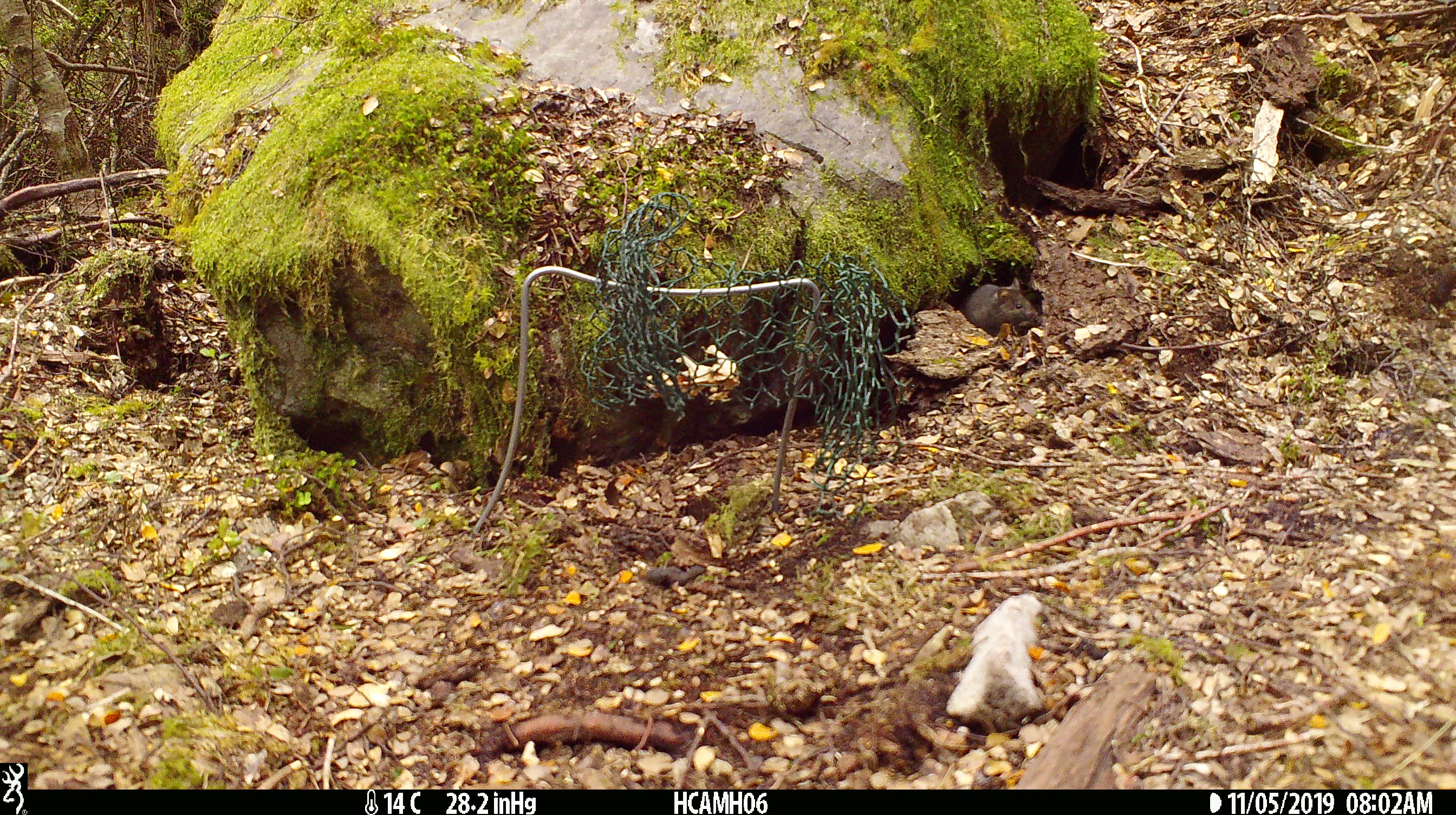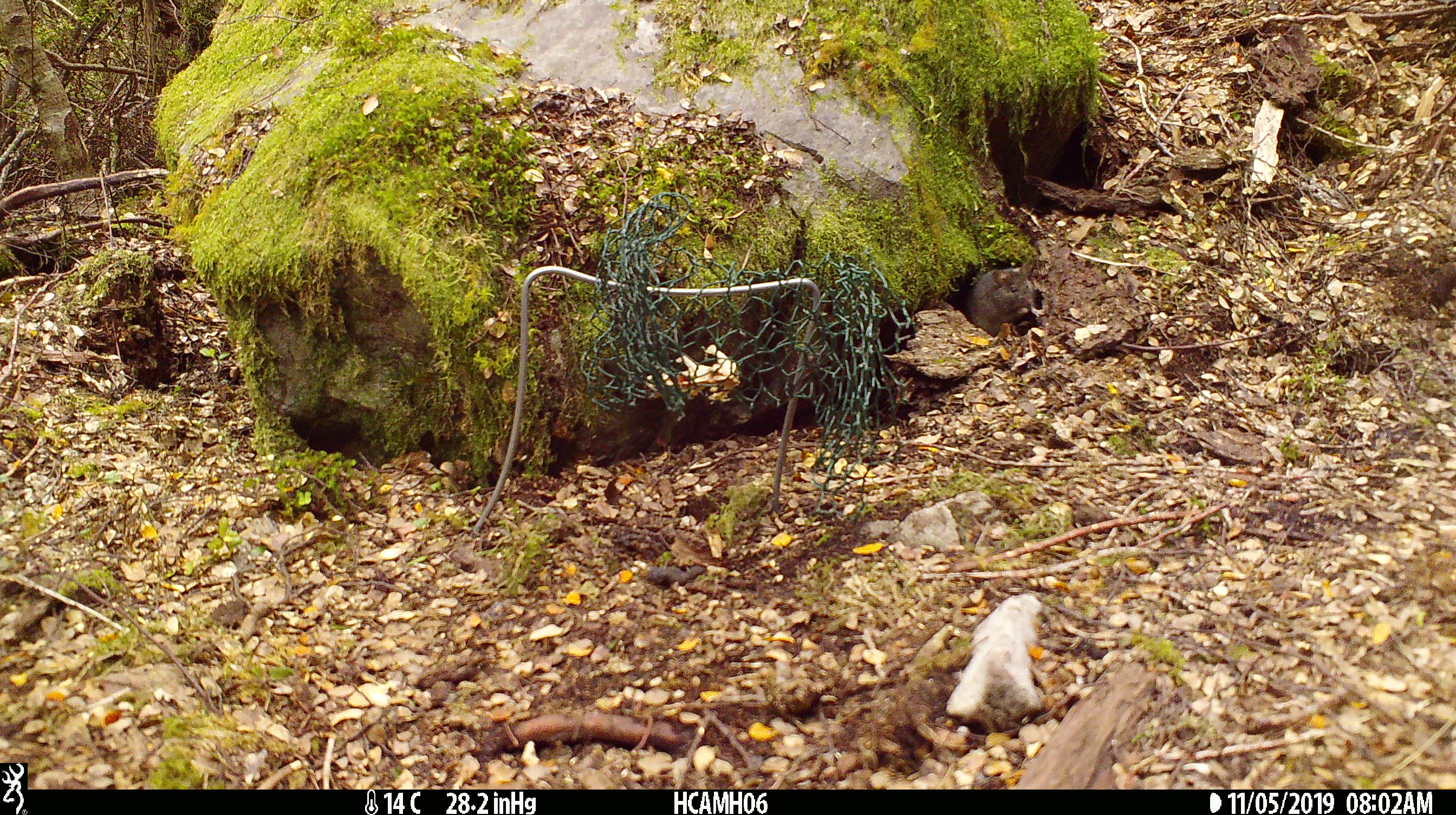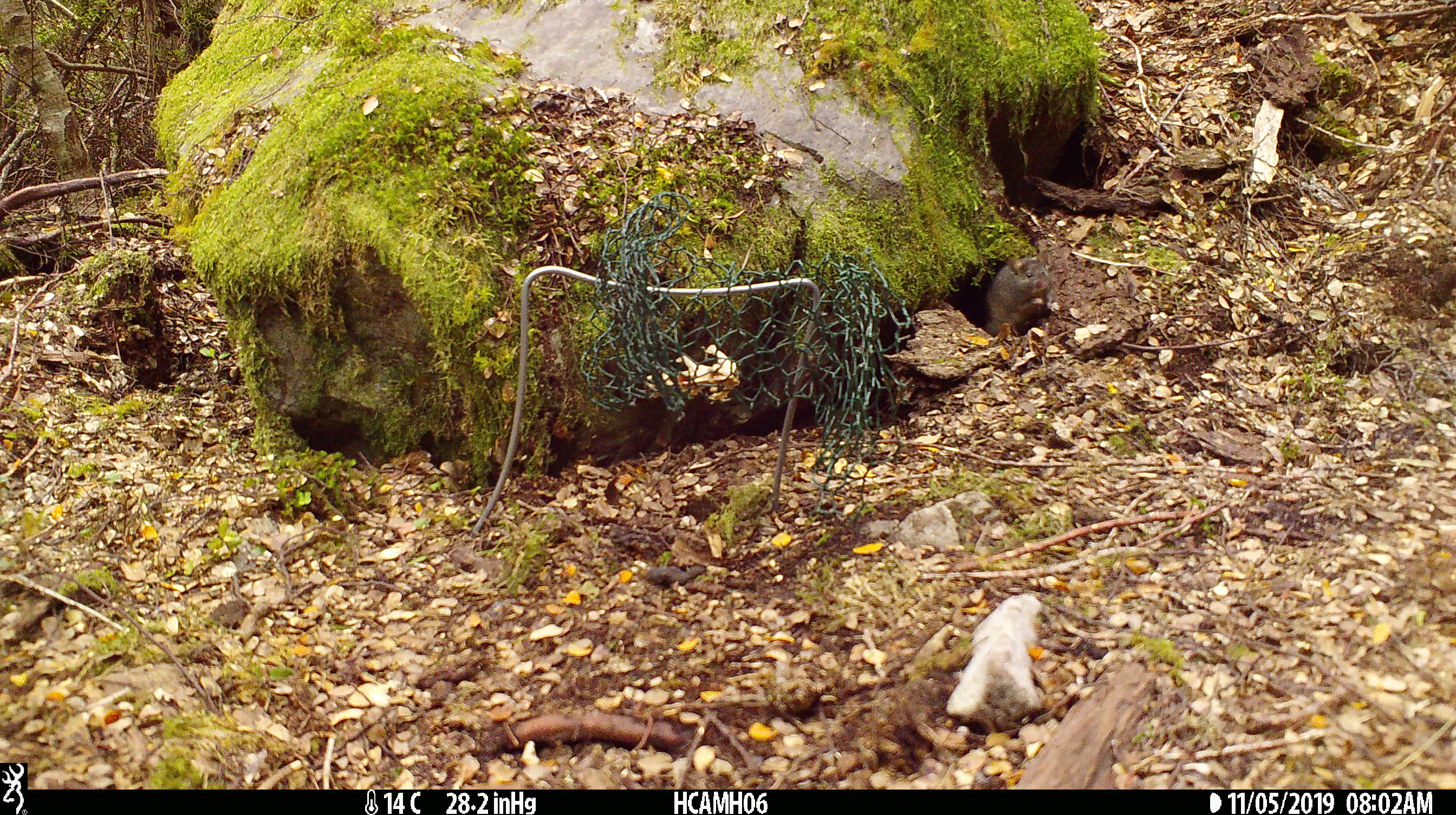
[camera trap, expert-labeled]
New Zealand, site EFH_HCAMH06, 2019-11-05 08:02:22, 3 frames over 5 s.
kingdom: Animalia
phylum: Chordata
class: Mammalia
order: Rodentia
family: Muridae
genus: Mus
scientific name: Mus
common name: mouse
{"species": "mouse (Mus)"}